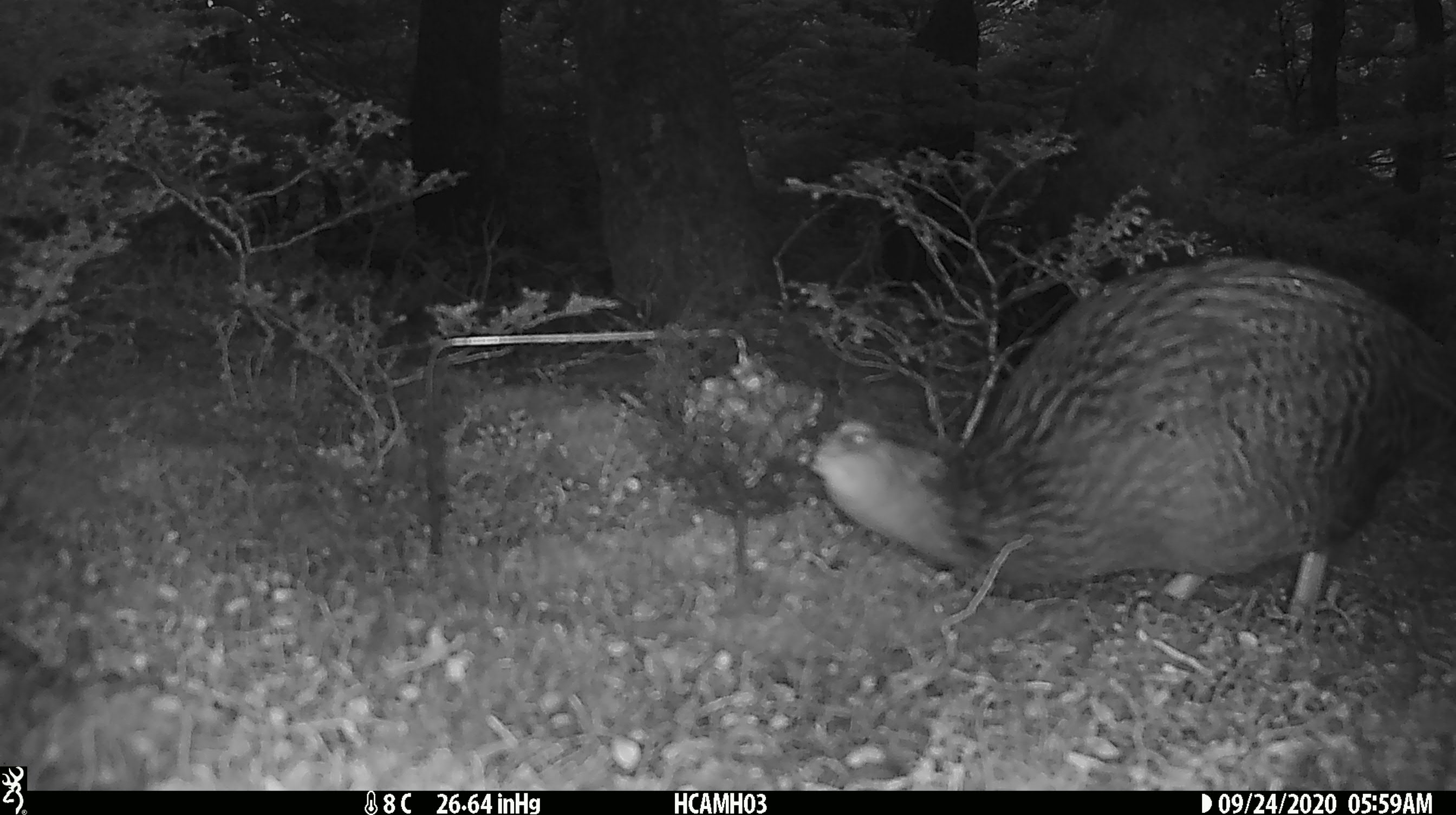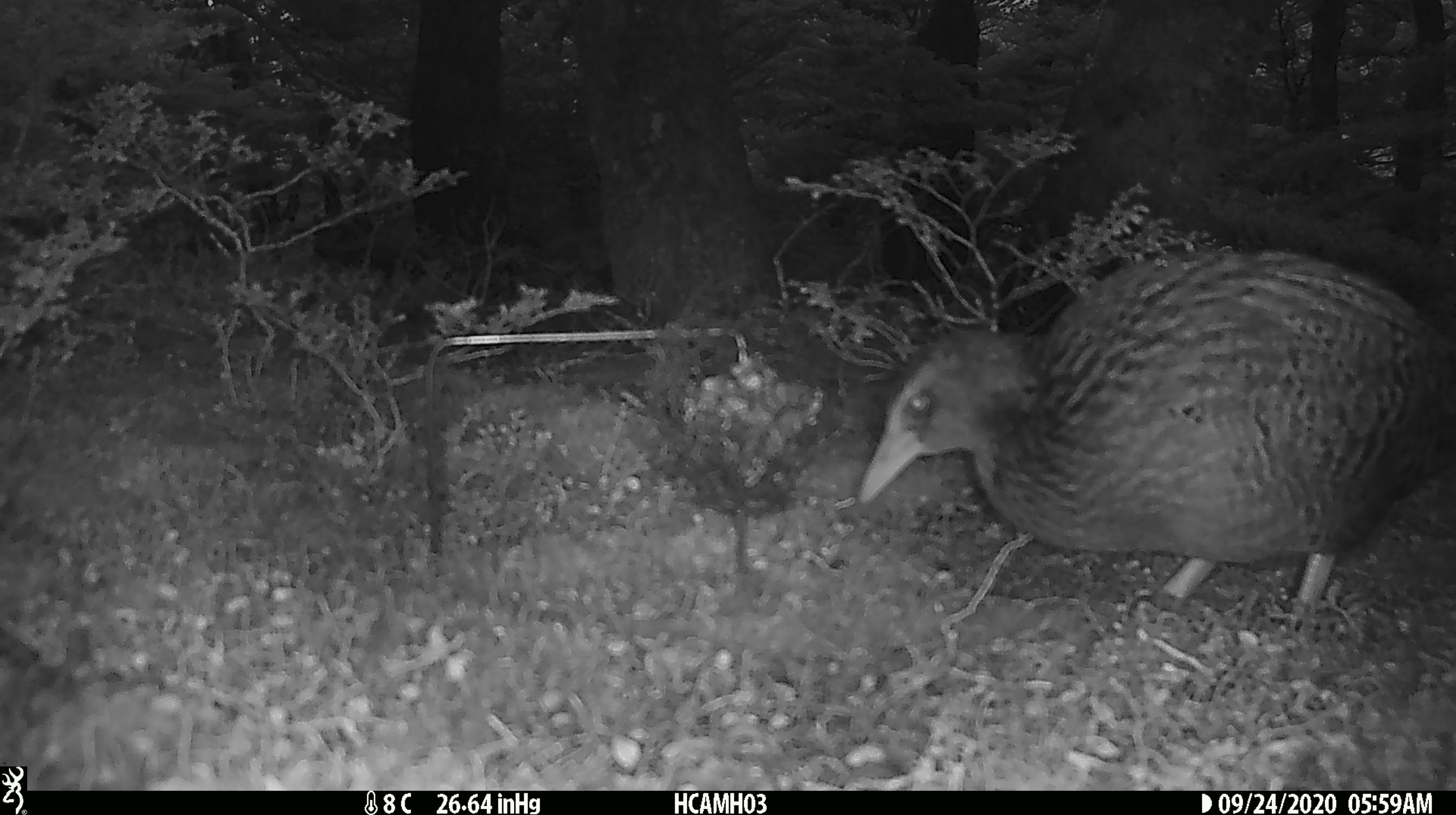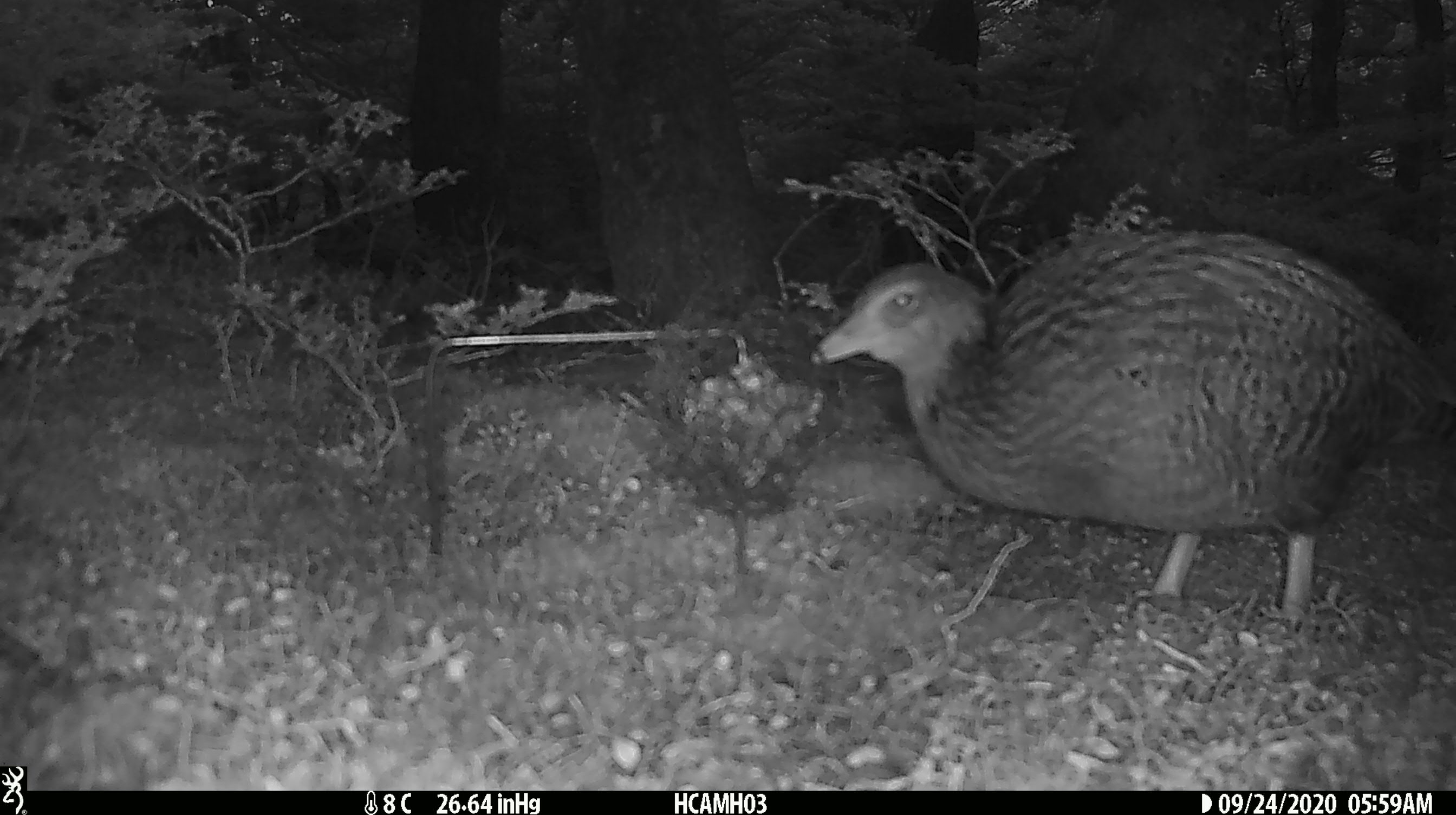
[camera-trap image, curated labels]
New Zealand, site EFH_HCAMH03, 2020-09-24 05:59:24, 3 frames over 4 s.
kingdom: Animalia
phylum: Chordata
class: Aves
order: Gruiformes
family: Rallidae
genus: Gallirallus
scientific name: Gallirallus australis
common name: weka